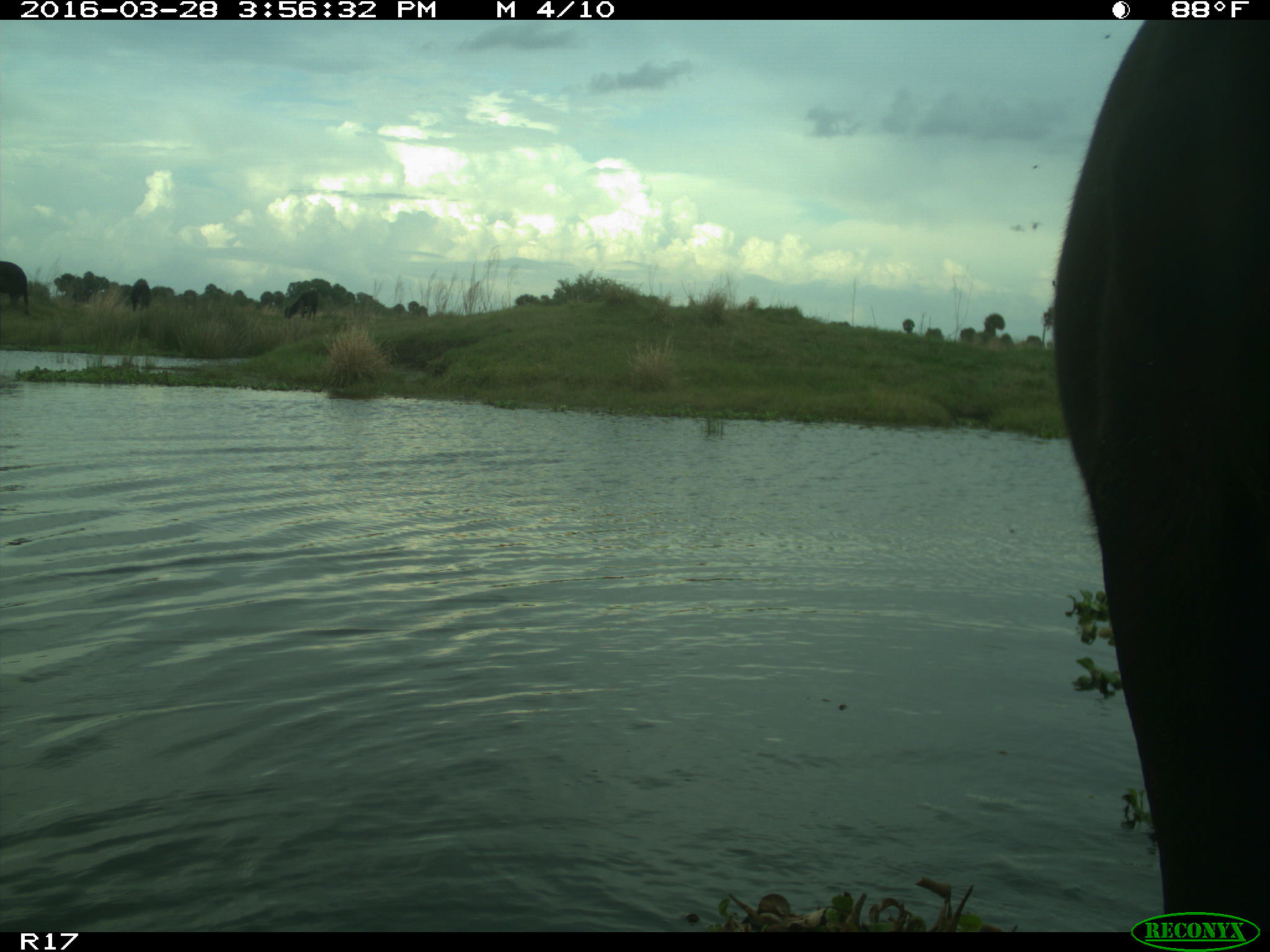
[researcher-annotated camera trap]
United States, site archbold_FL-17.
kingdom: Animalia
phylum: Chordata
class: Mammalia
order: Artiodactyla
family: Bovidae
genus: Bos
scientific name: Bos taurus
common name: domestic cow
Bos taurus (domestic cow).